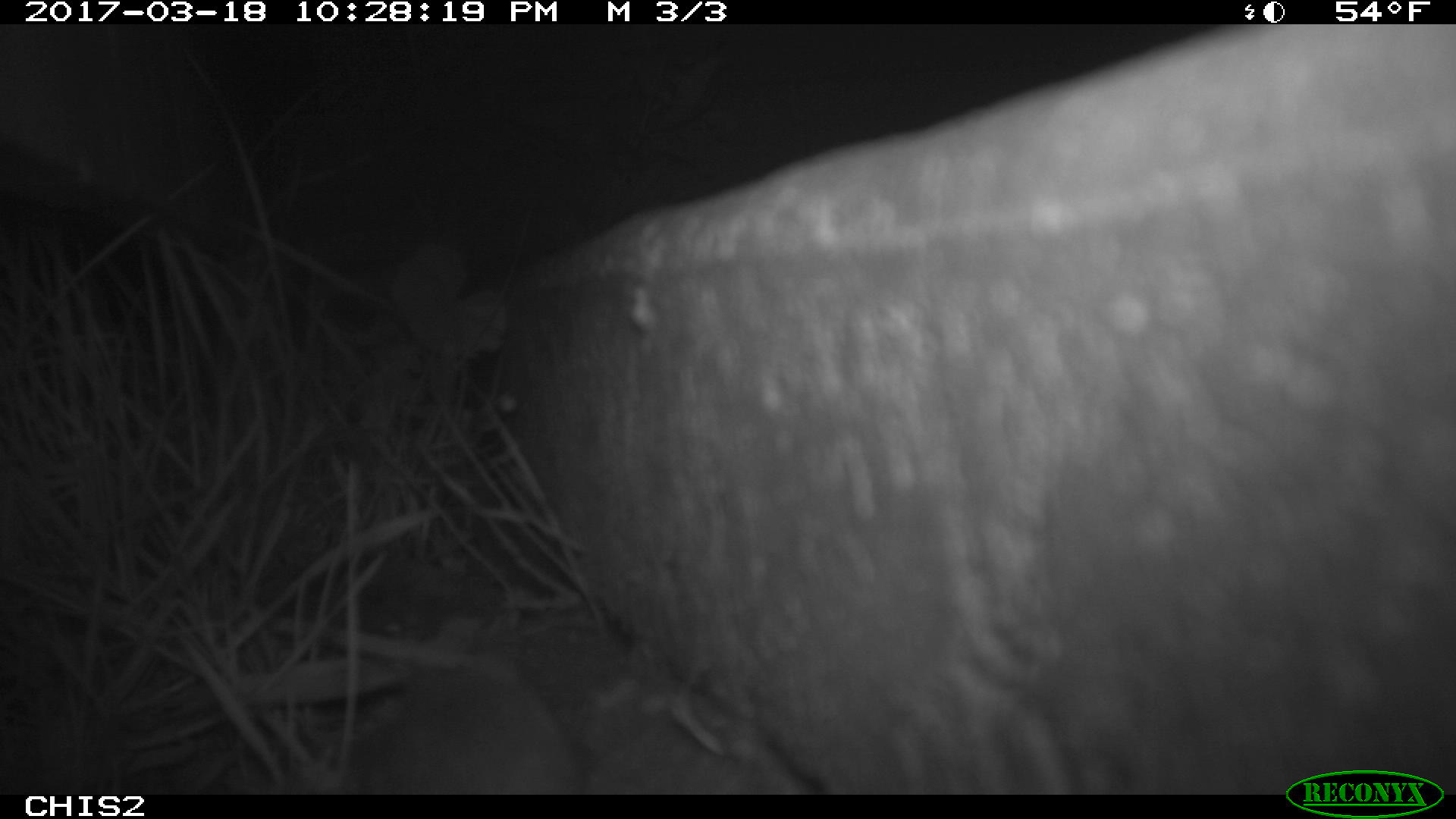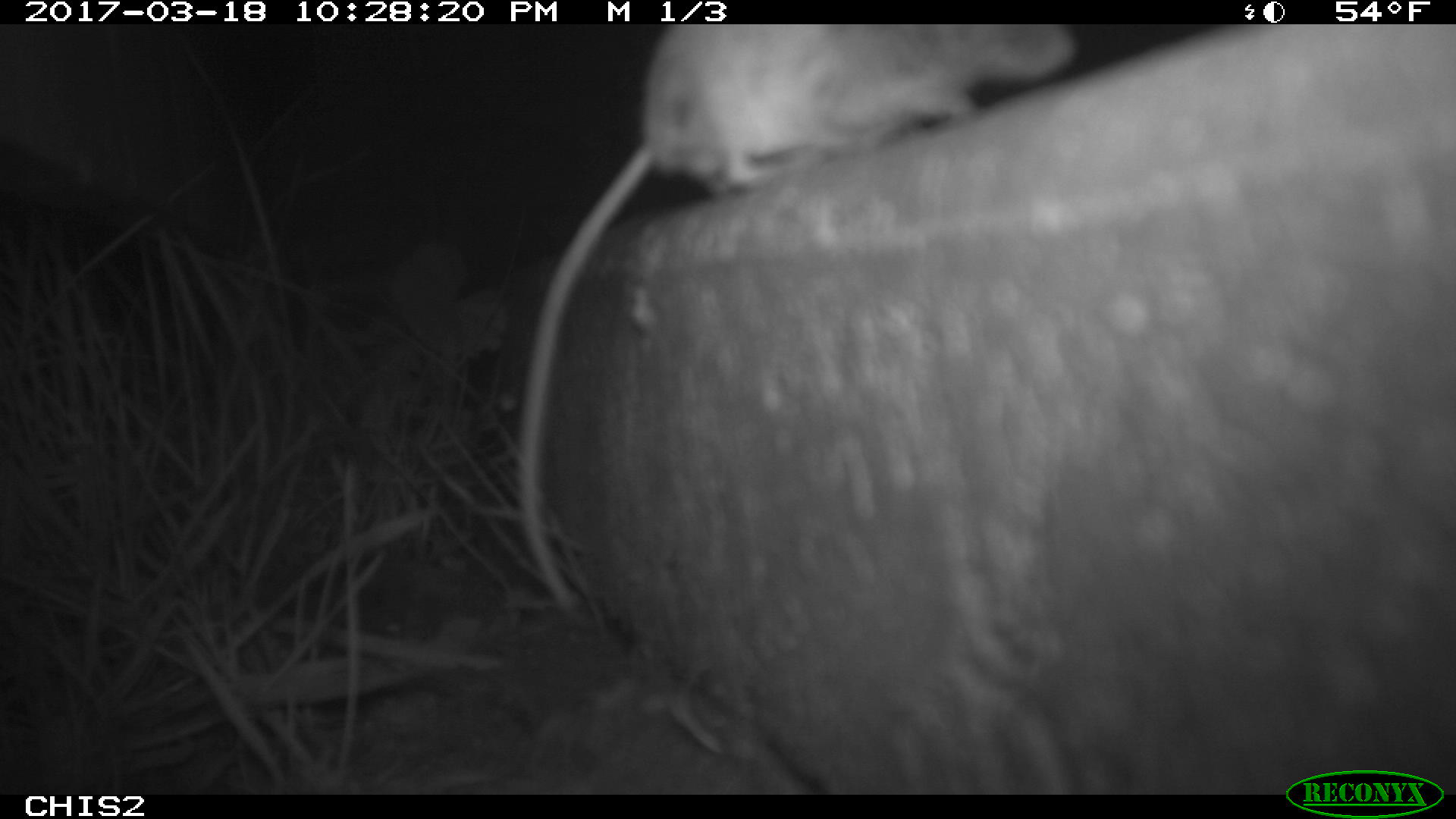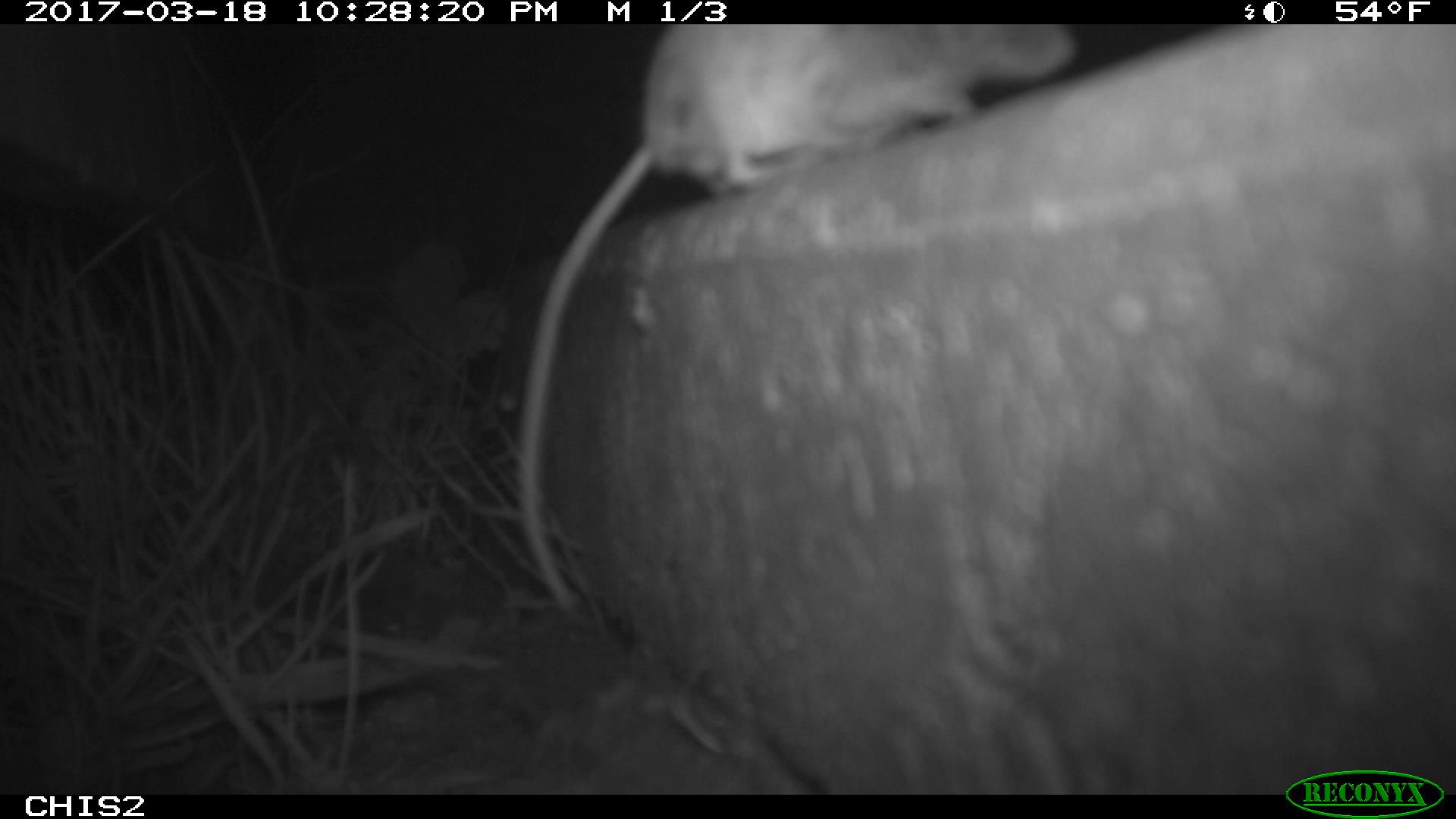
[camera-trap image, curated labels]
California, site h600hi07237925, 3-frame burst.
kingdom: Animalia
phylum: Chordata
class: Mammalia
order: Rodentia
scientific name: Rodentia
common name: rodent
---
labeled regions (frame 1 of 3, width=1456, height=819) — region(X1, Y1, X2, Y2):
rodent: region(357, 668, 571, 794)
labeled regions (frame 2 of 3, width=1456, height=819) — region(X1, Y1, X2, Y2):
rodent: region(519, 24, 1076, 610)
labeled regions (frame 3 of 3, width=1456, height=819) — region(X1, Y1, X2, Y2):
rodent: region(514, 24, 1079, 617)